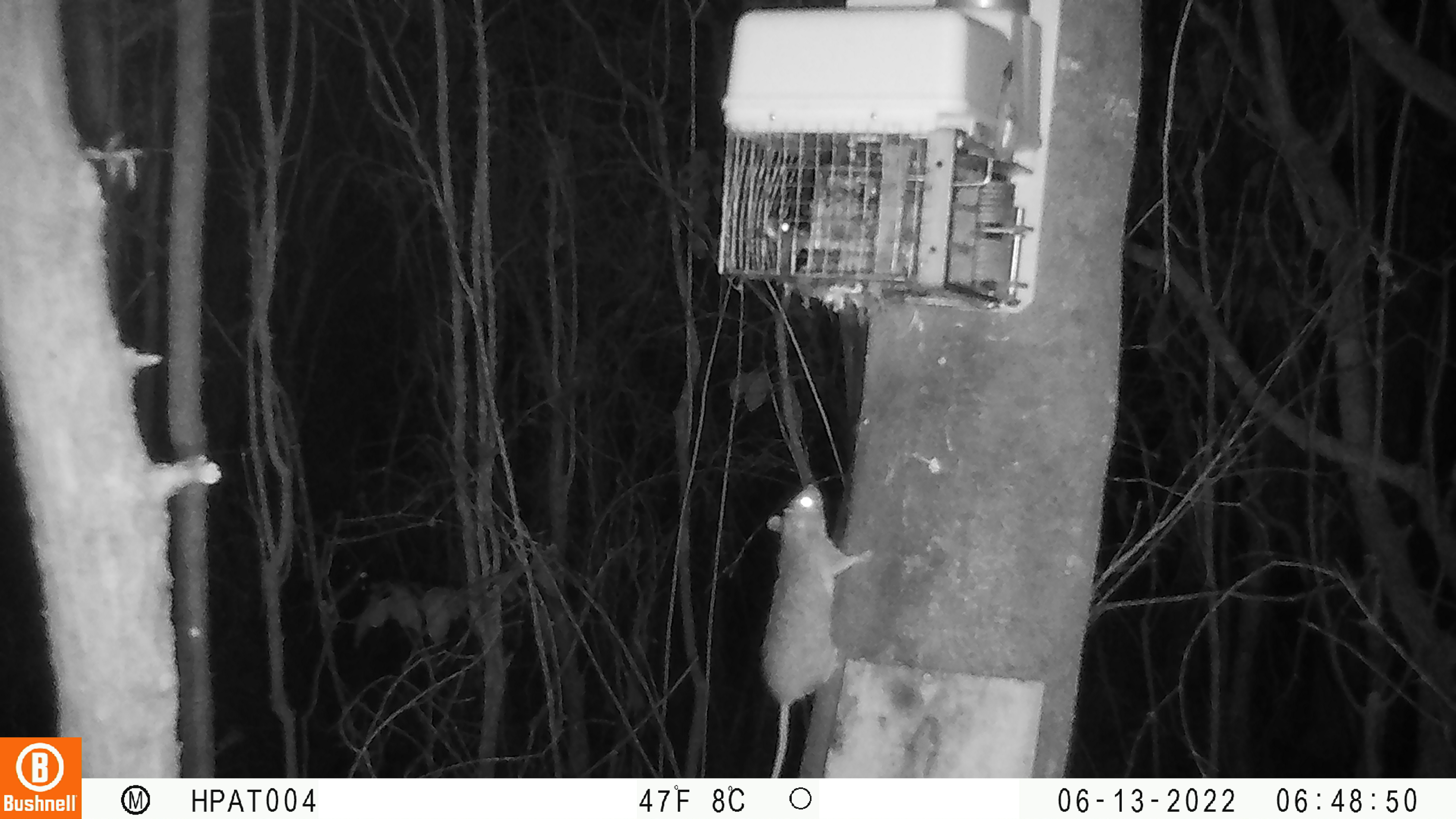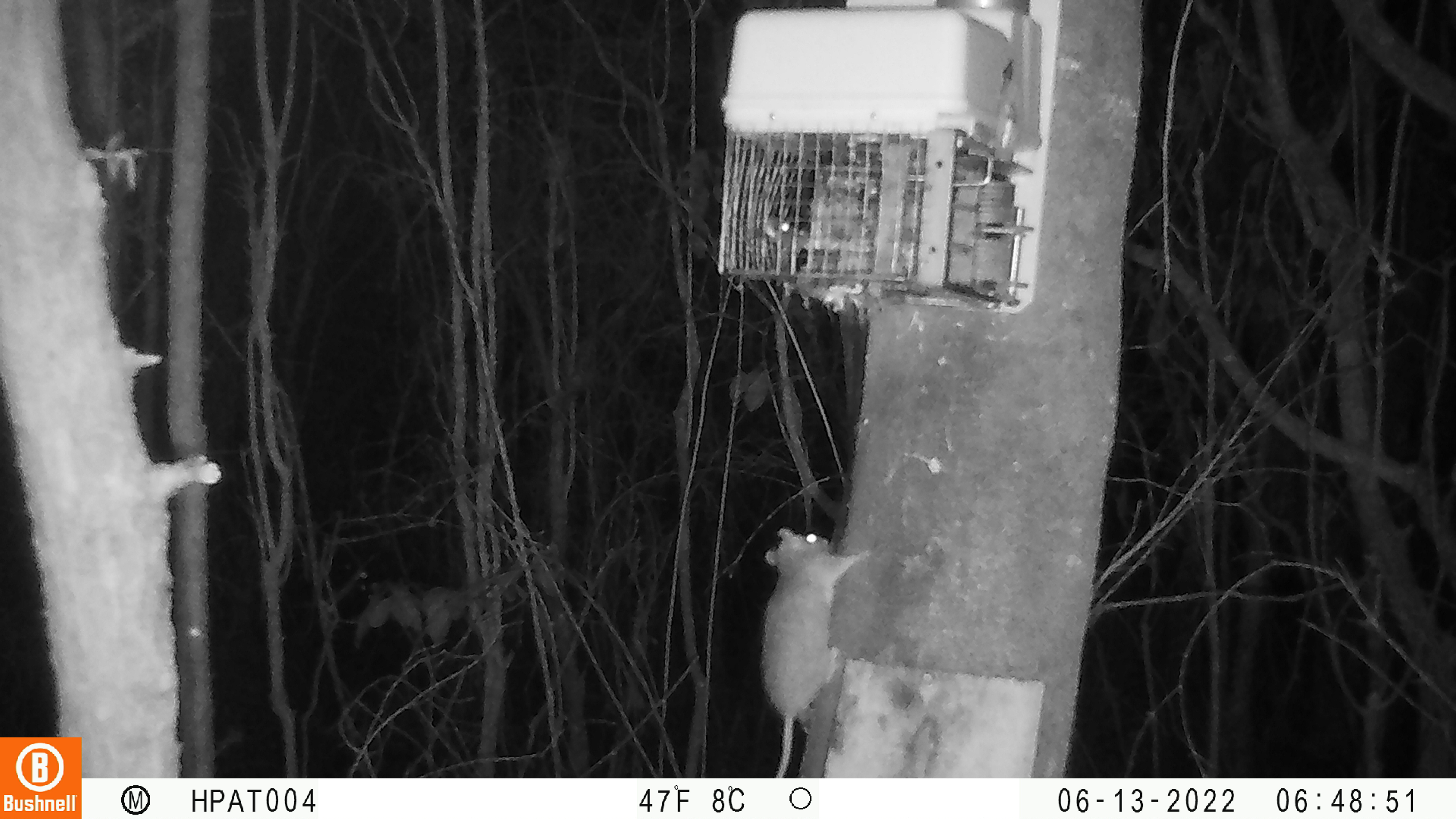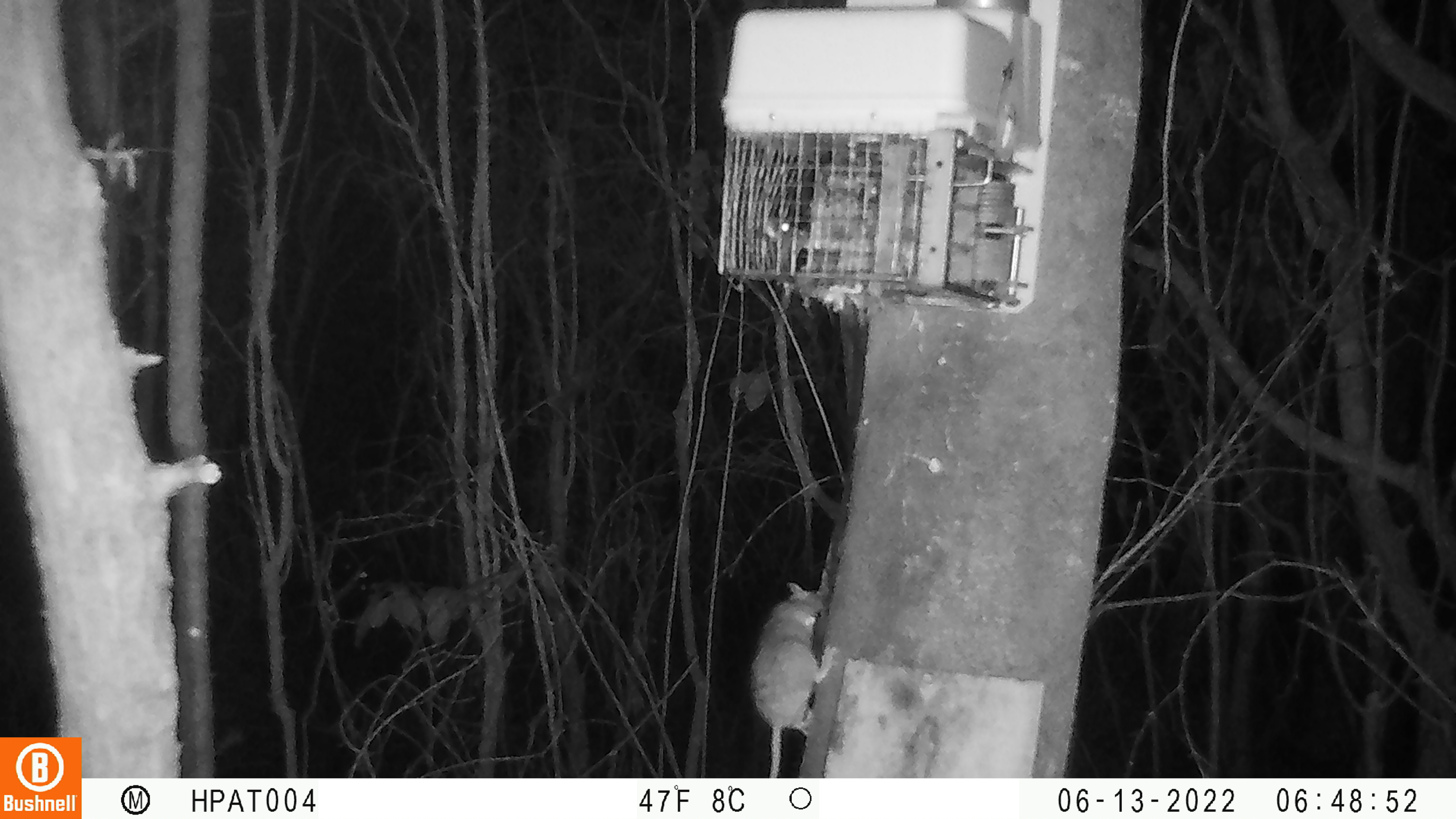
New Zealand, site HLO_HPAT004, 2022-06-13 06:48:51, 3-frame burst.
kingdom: Animalia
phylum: Chordata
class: Mammalia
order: Rodentia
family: Muridae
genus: Rattus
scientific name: Rattus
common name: rat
Rat (Rattus).